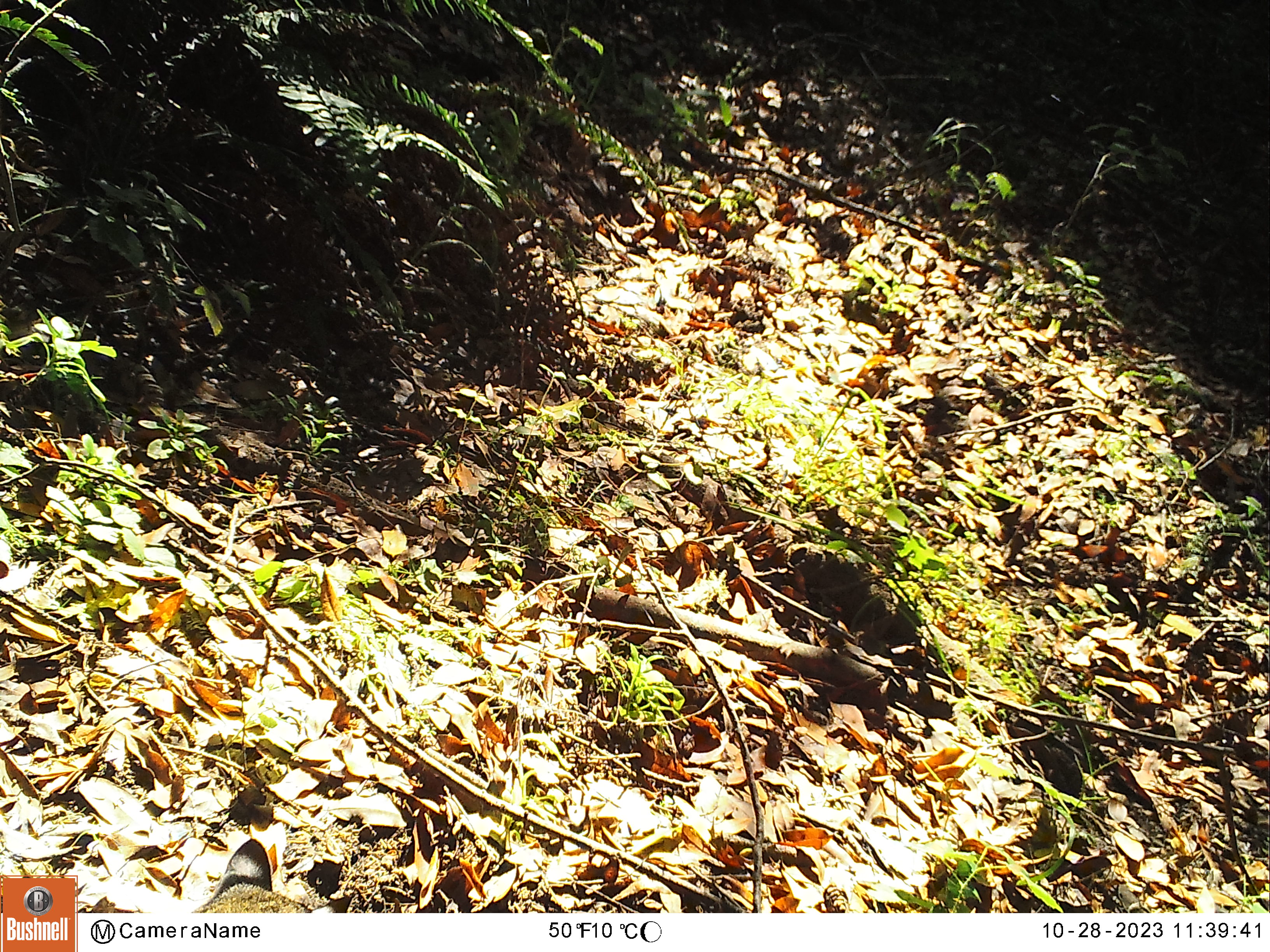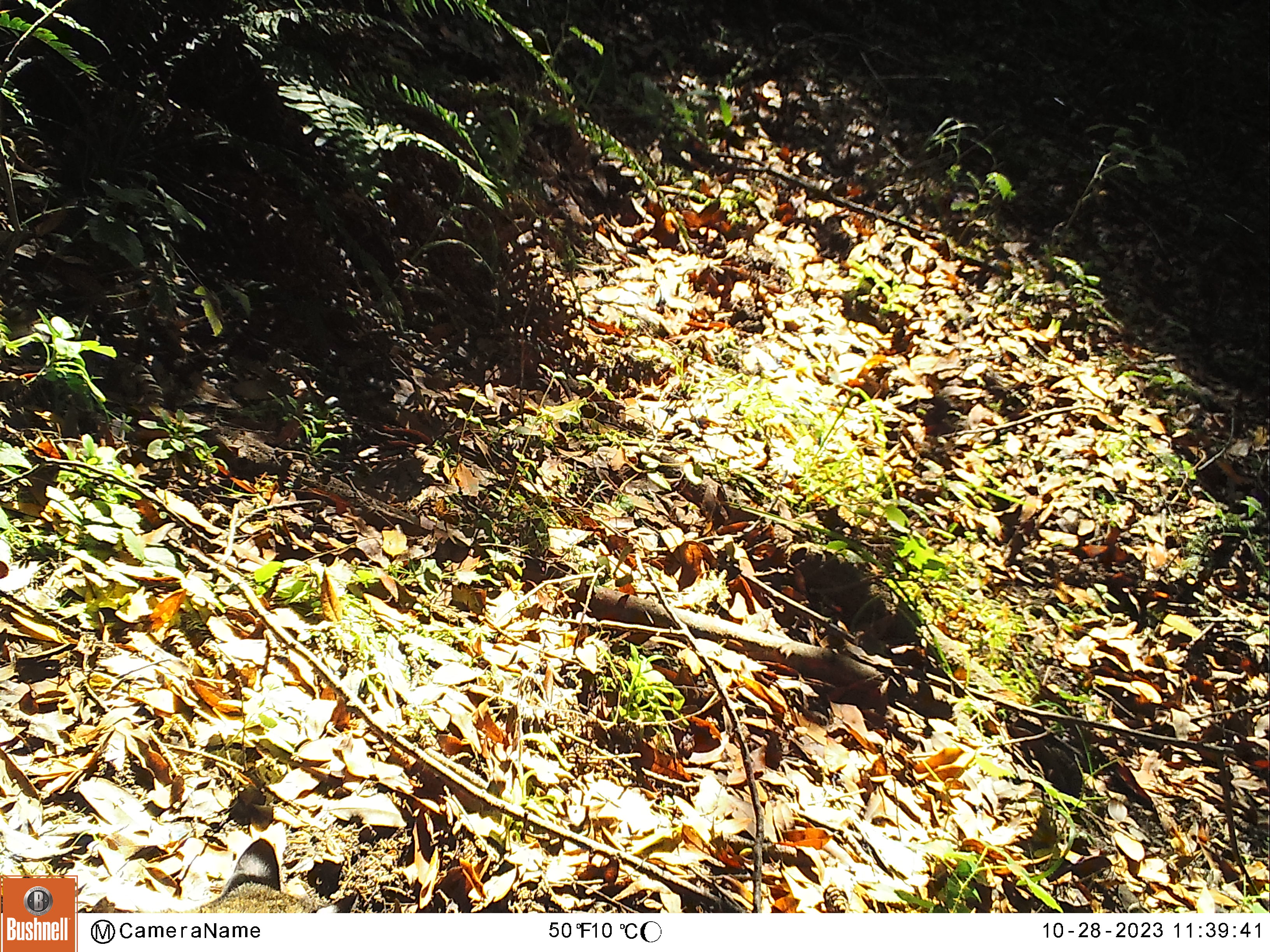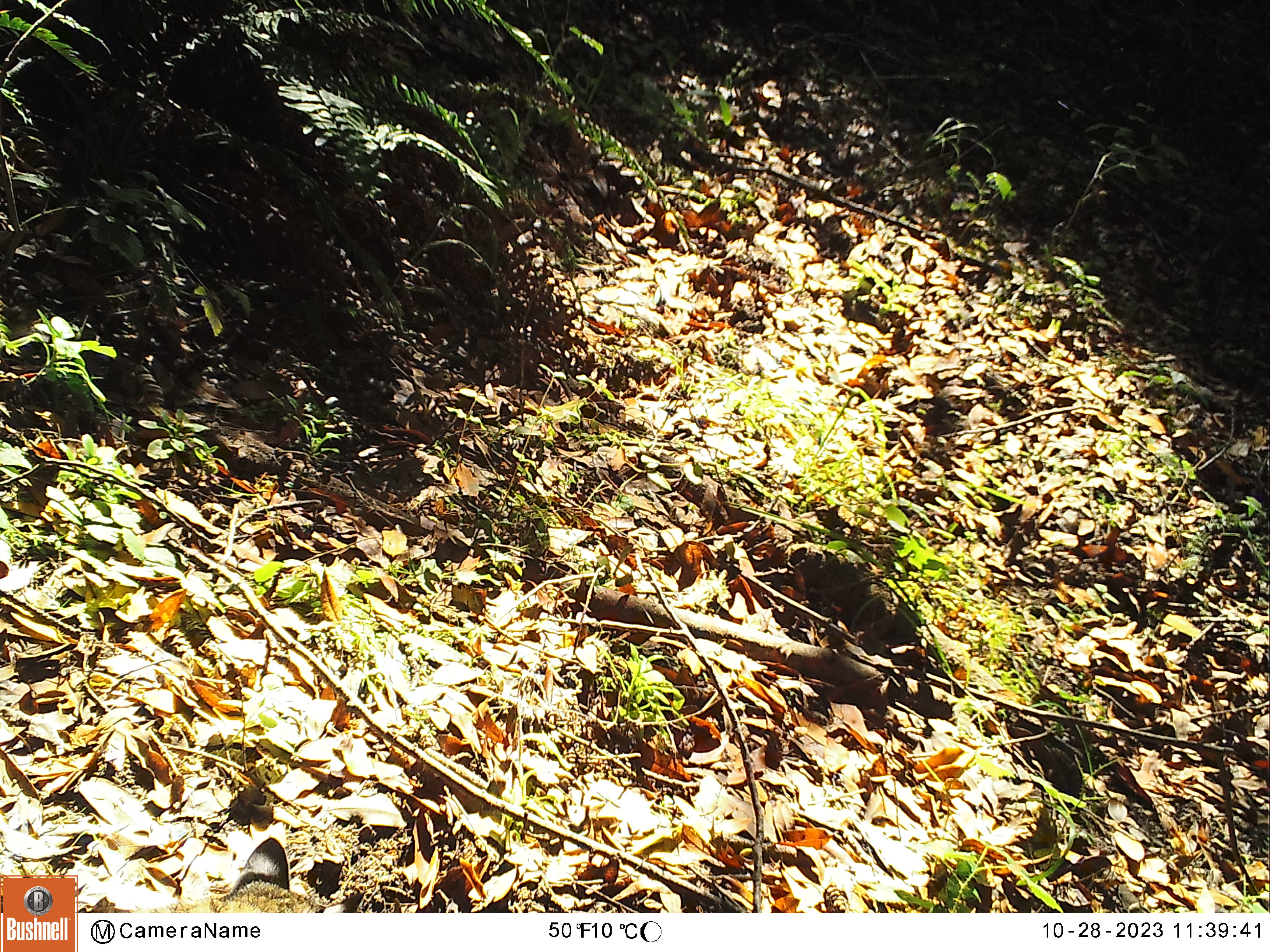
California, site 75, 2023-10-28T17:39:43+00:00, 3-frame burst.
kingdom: Animalia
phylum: Chordata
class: Mammalia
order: Carnivora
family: Felidae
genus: Lynx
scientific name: Lynx rufus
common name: bobcat